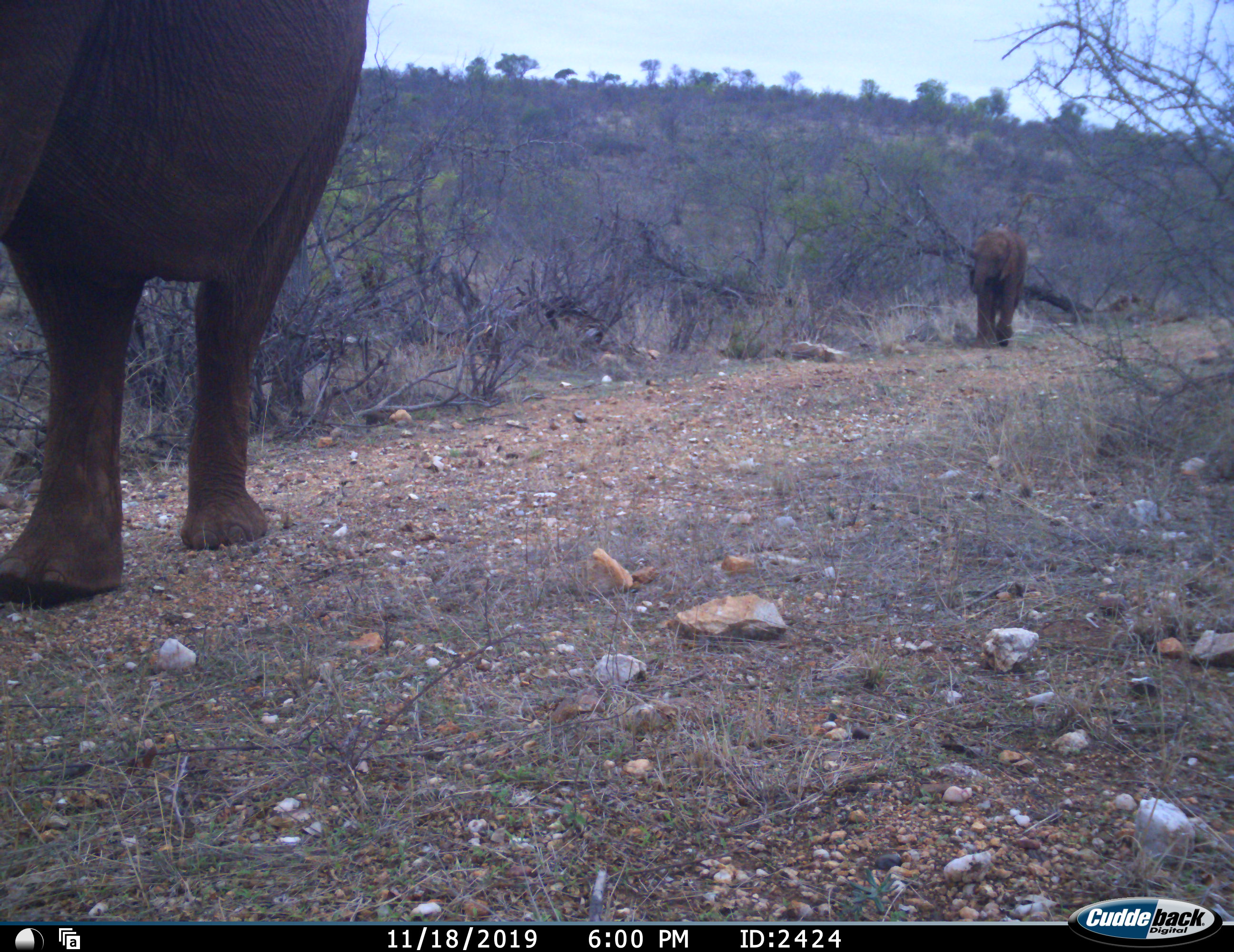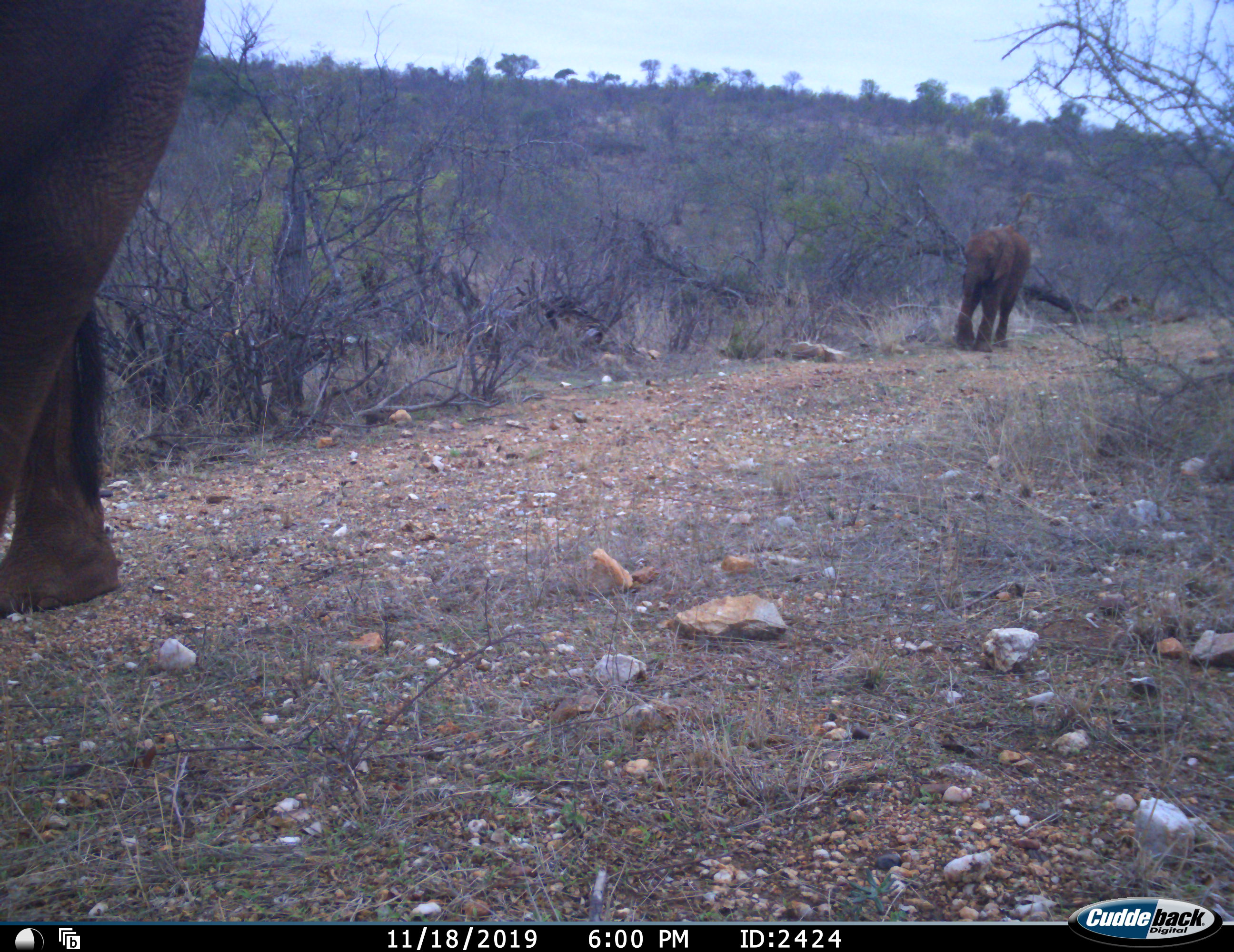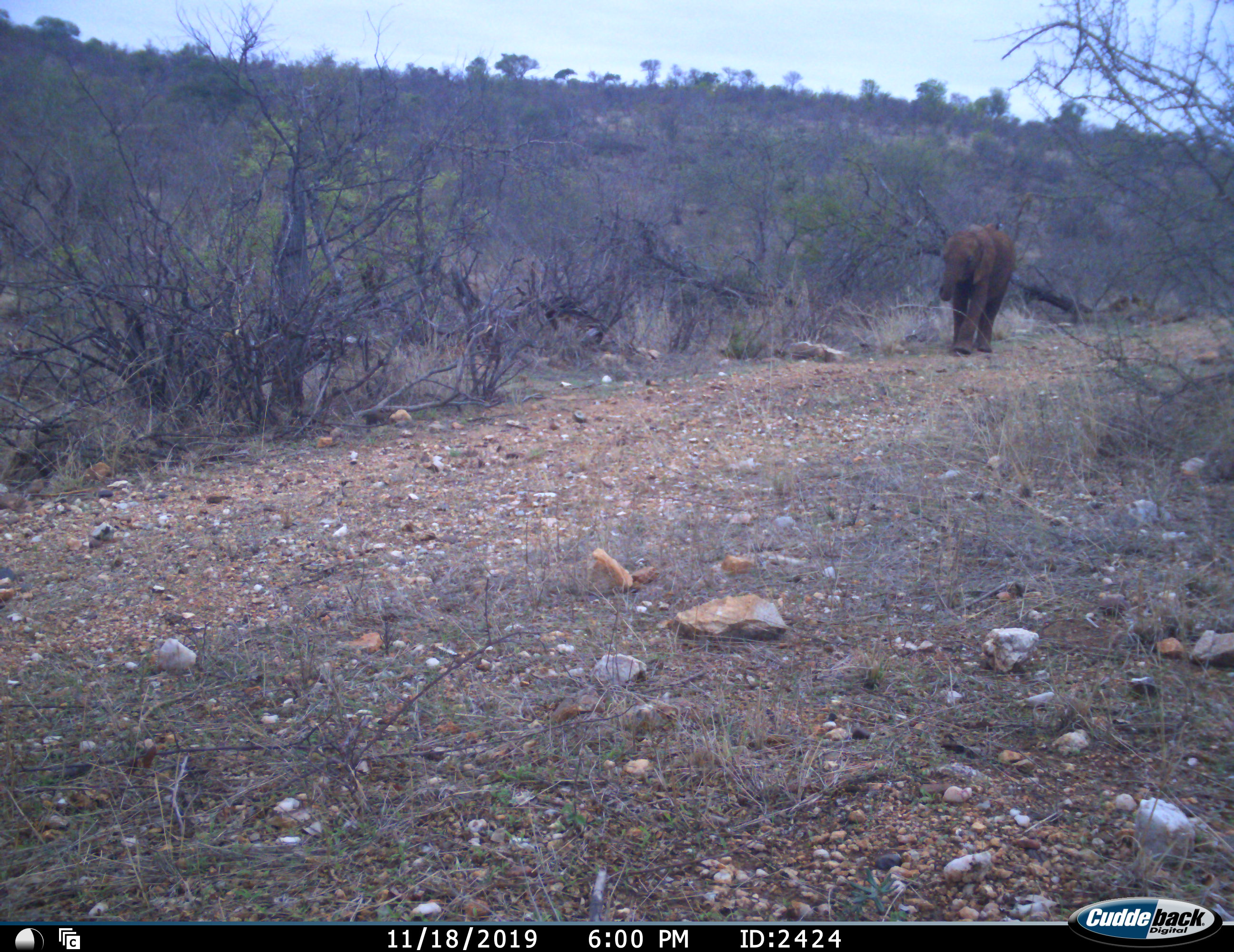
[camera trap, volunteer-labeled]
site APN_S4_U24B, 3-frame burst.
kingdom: Animalia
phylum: Chordata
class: Mammalia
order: Proboscidea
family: Elephantidae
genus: Loxodonta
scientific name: Loxodonta africana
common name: african bush elephant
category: elephant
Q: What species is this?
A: Elephant (african bush elephant) (Loxodonta africana).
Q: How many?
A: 2.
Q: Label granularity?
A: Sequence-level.